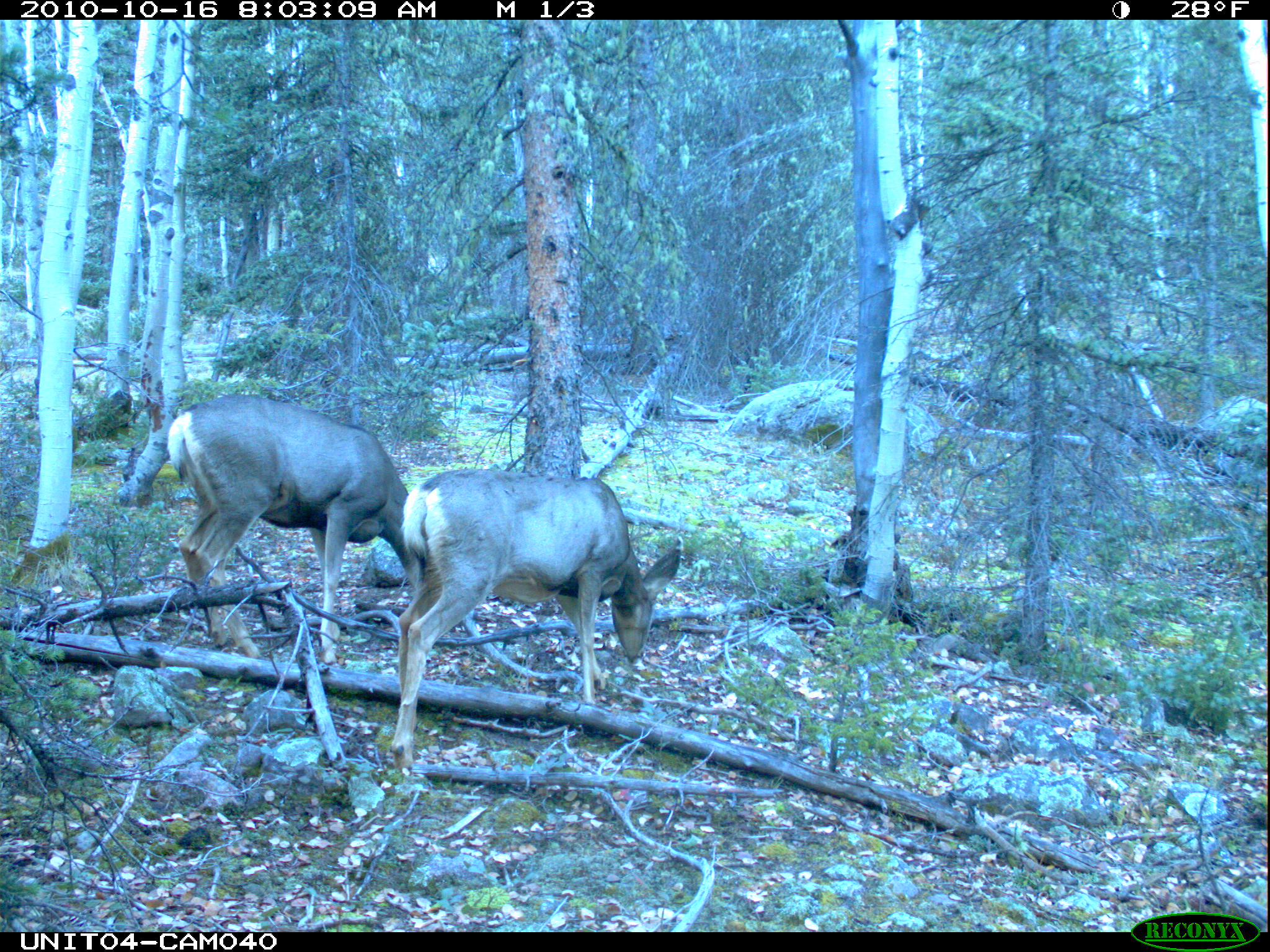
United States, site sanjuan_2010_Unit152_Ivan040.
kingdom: Animalia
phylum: Chordata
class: Mammalia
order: Artiodactyla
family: Cervidae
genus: Odocoileus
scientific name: Odocoileus hemionus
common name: mule deer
Odocoileus hemionus (mule deer).